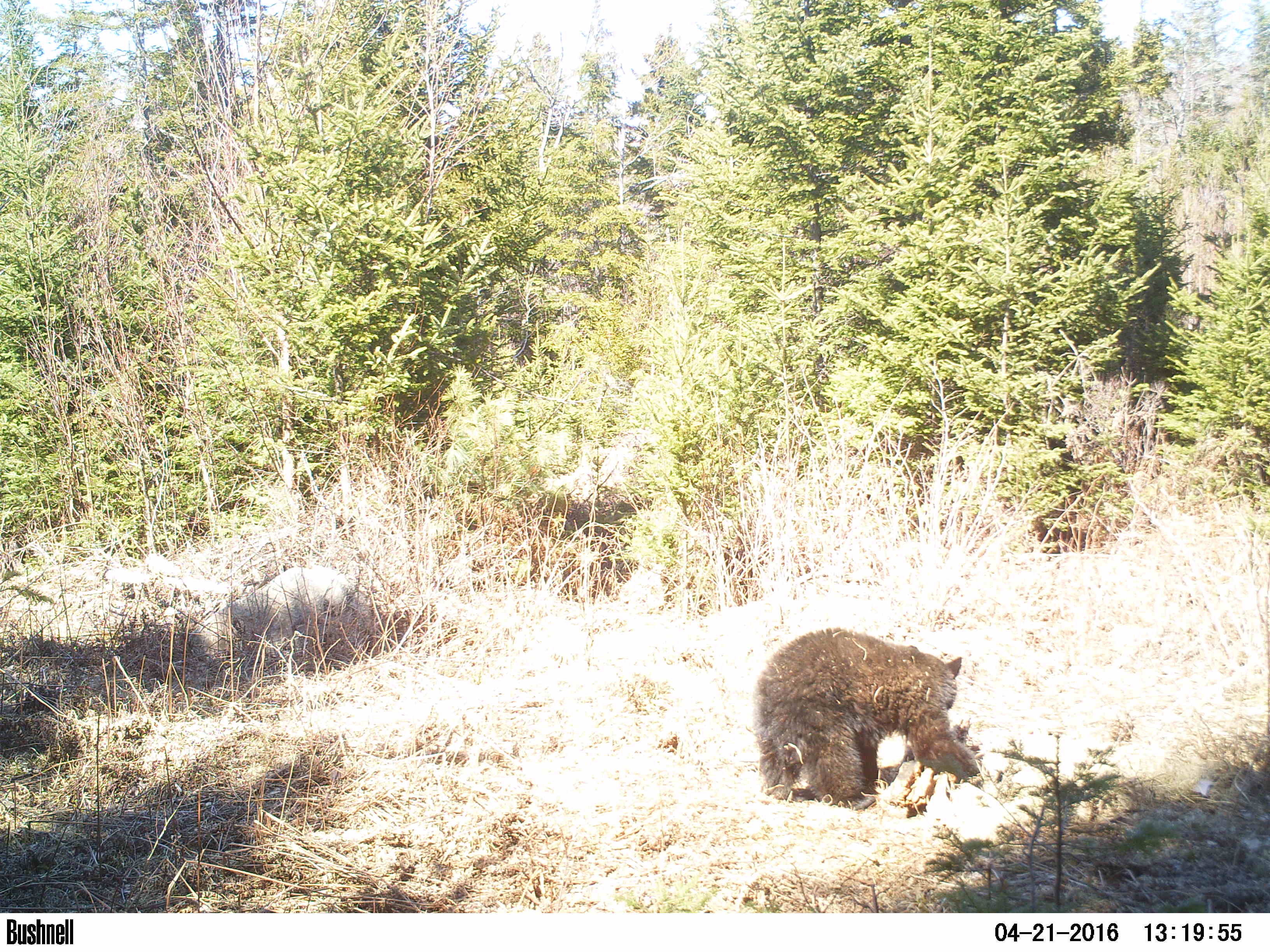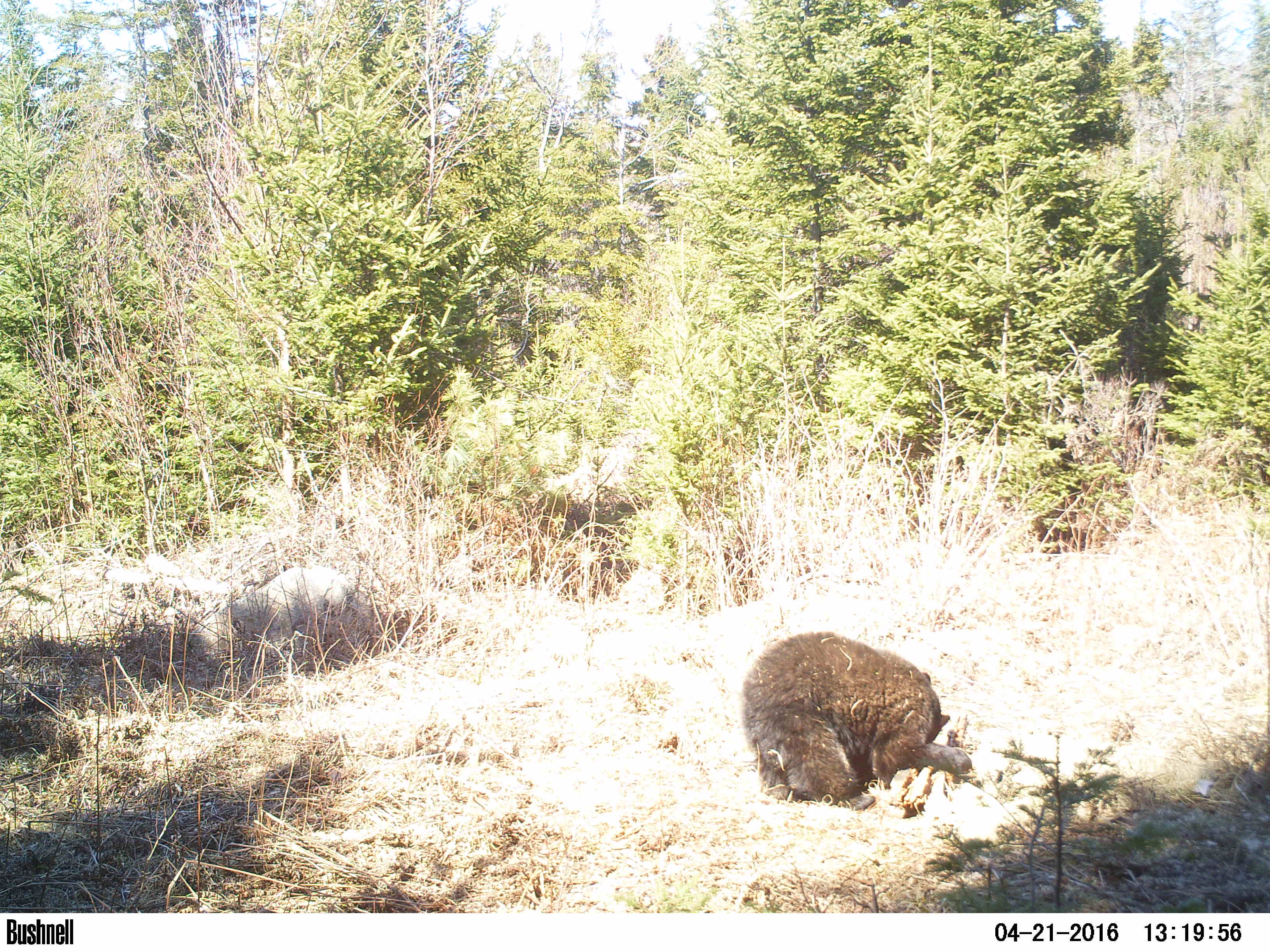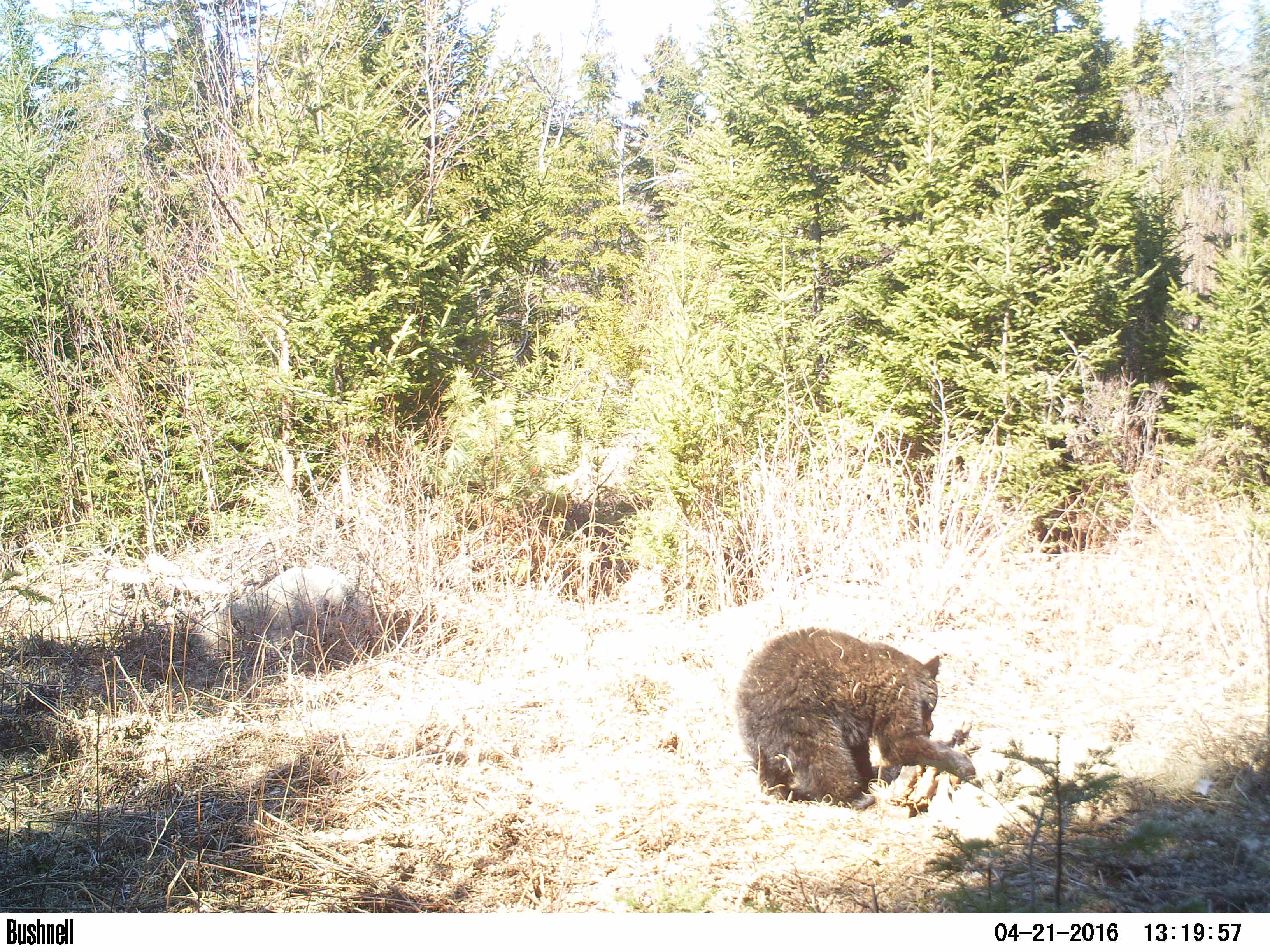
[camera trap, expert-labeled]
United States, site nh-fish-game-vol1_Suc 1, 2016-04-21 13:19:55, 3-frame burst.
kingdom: Animalia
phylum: Chordata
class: Mammalia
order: Carnivora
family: Ursidae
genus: Ursus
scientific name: Ursus americanus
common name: black bear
Black bear (Ursus americanus).